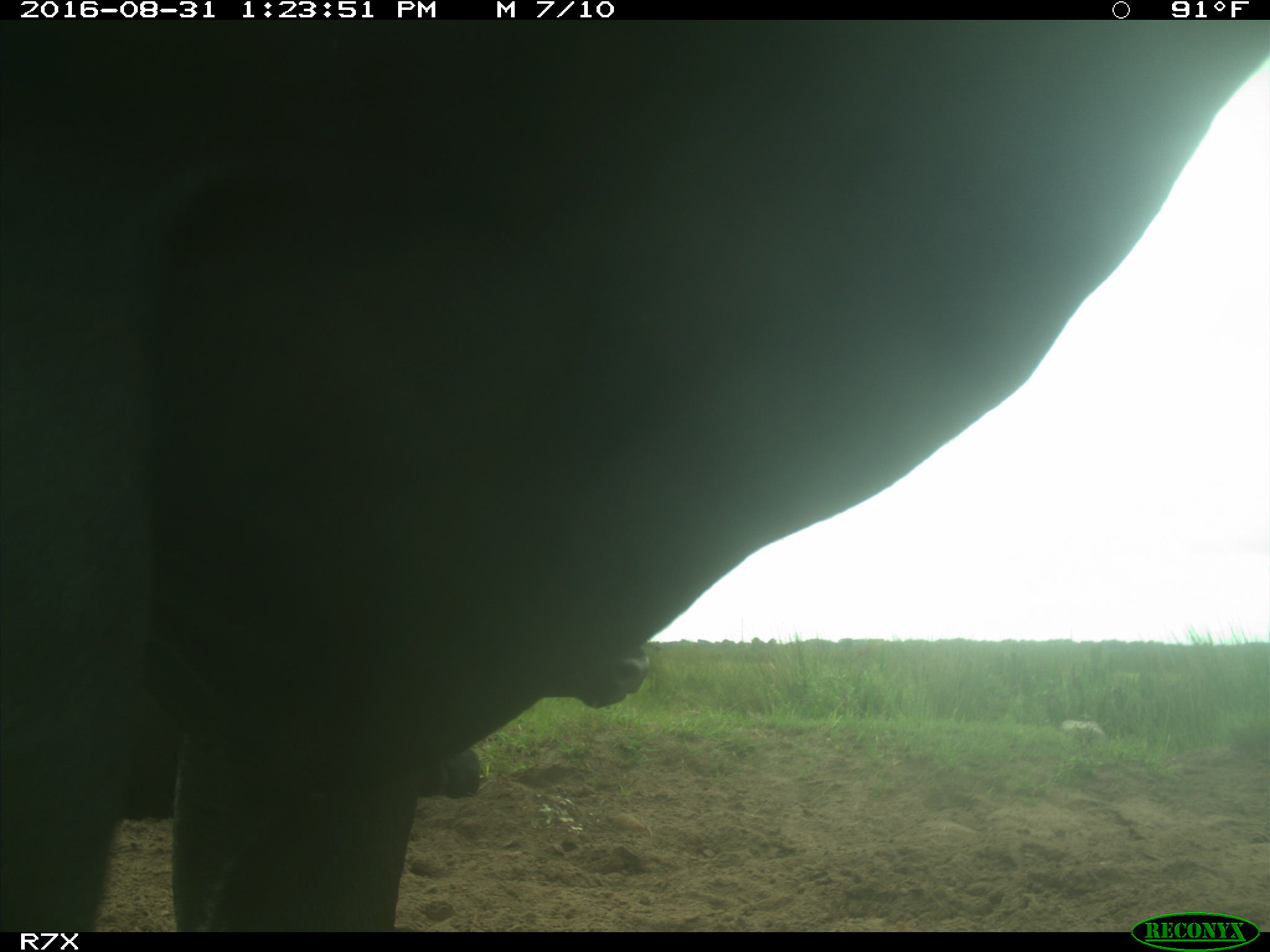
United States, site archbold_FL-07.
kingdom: Animalia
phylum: Chordata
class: Mammalia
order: Artiodactyla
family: Bovidae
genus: Bos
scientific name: Bos taurus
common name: domestic cow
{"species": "Bos taurus (domestic cow)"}